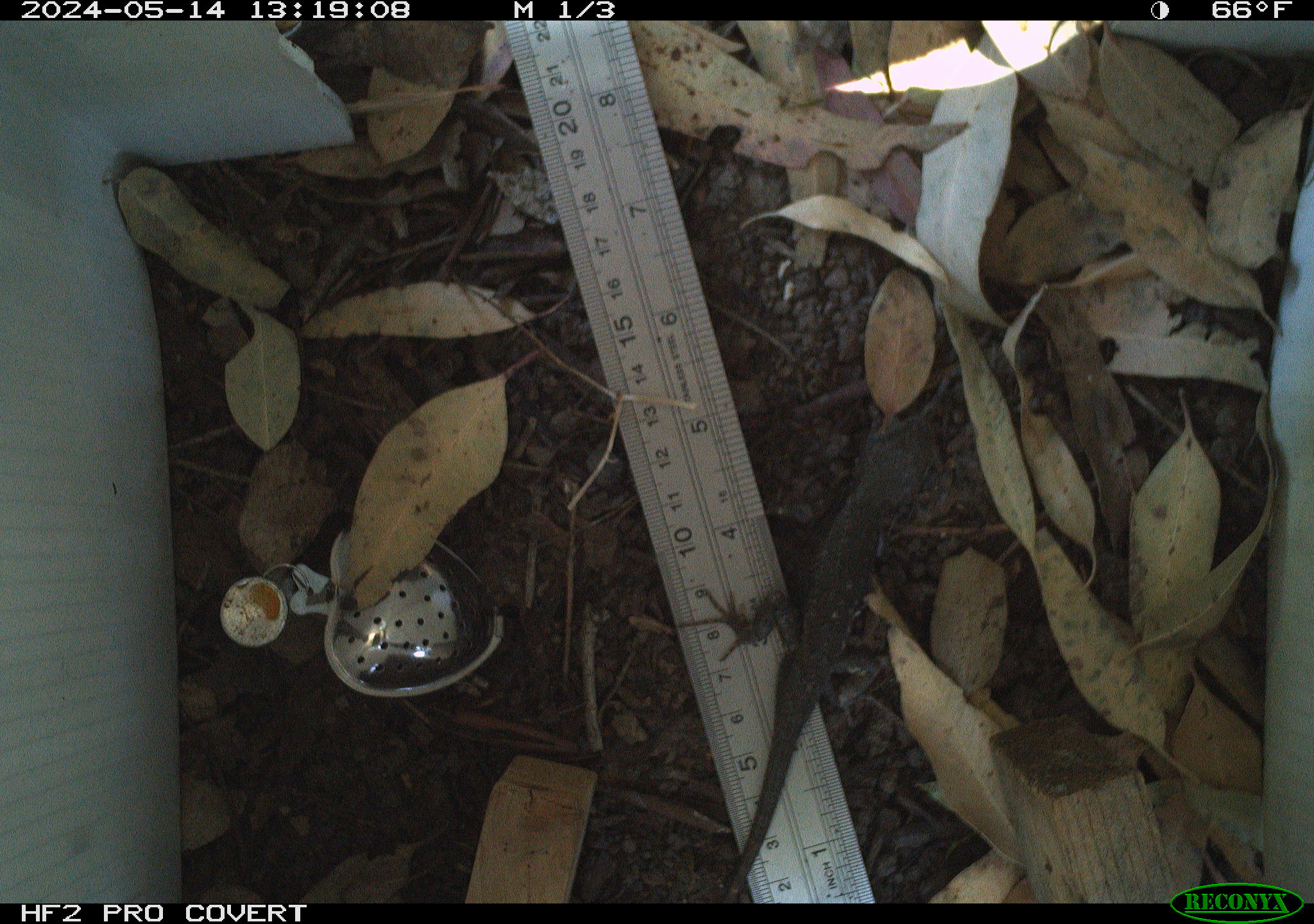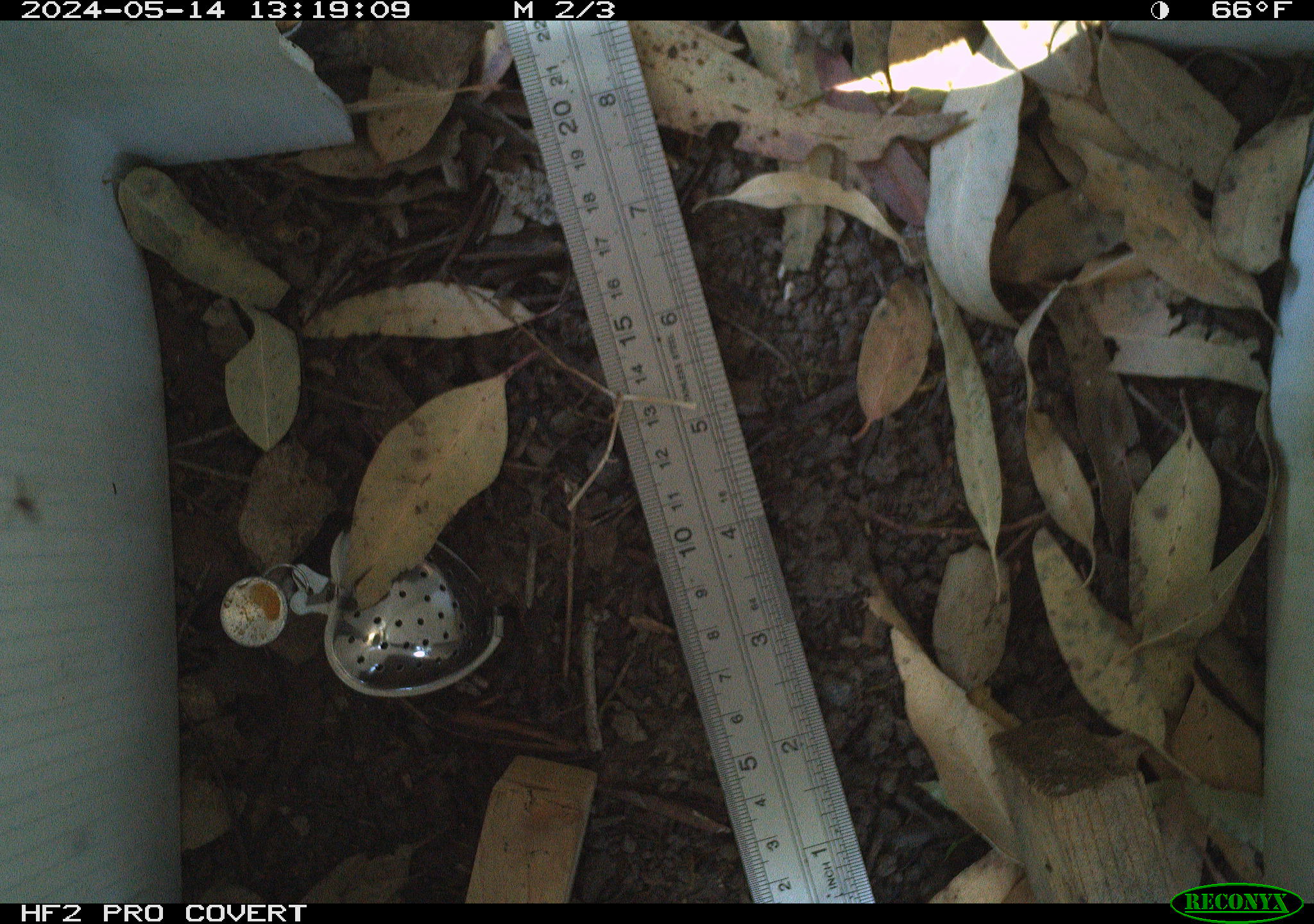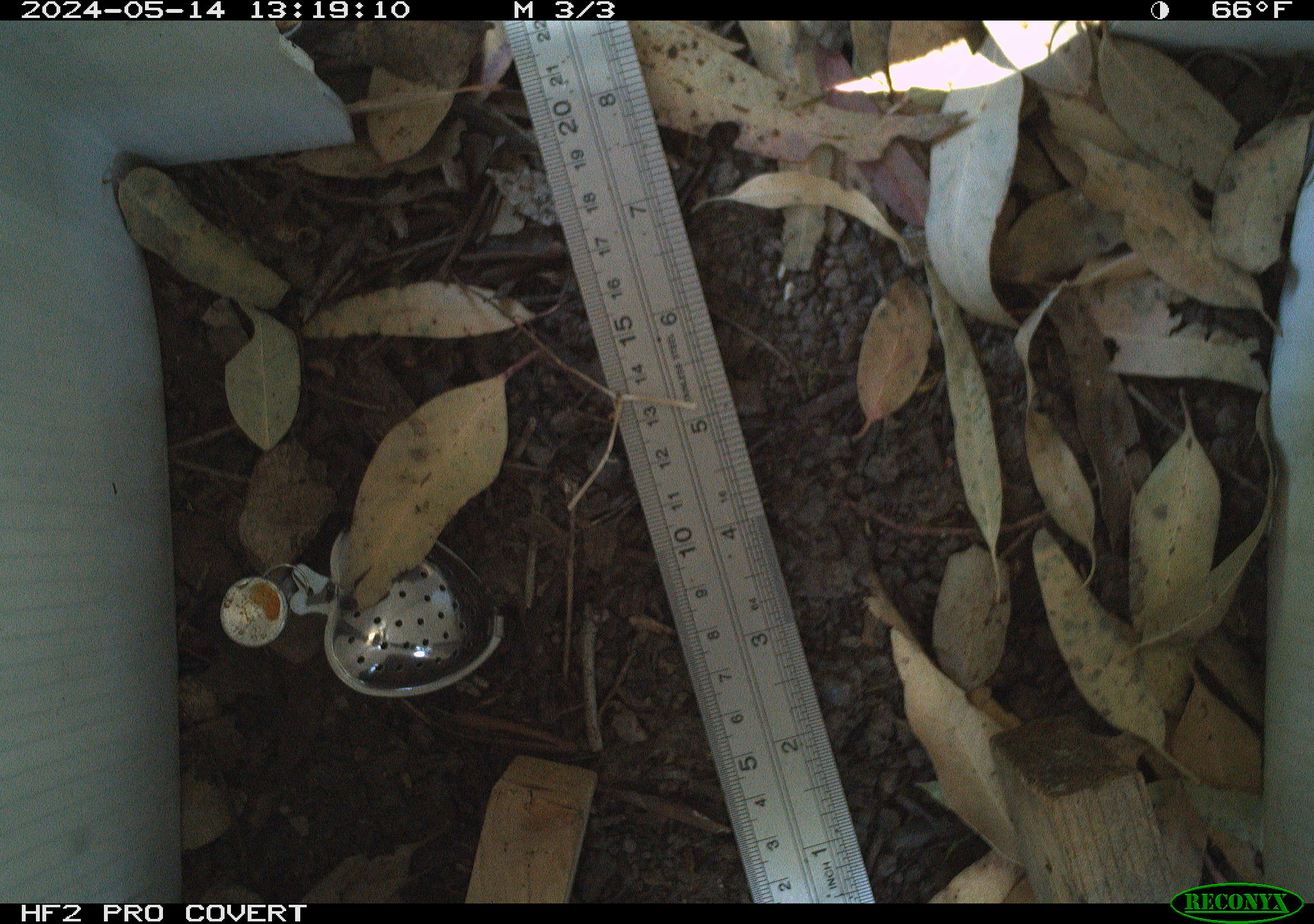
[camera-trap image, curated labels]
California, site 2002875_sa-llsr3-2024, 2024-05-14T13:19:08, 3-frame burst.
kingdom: Animalia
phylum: Chordata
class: Reptilia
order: Squamata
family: Phrynosomatidae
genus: Sceloporus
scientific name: Sceloporus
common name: spiny lizards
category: sceloporus species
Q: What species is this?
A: Sceloporus species (spiny lizards) (Sceloporus).